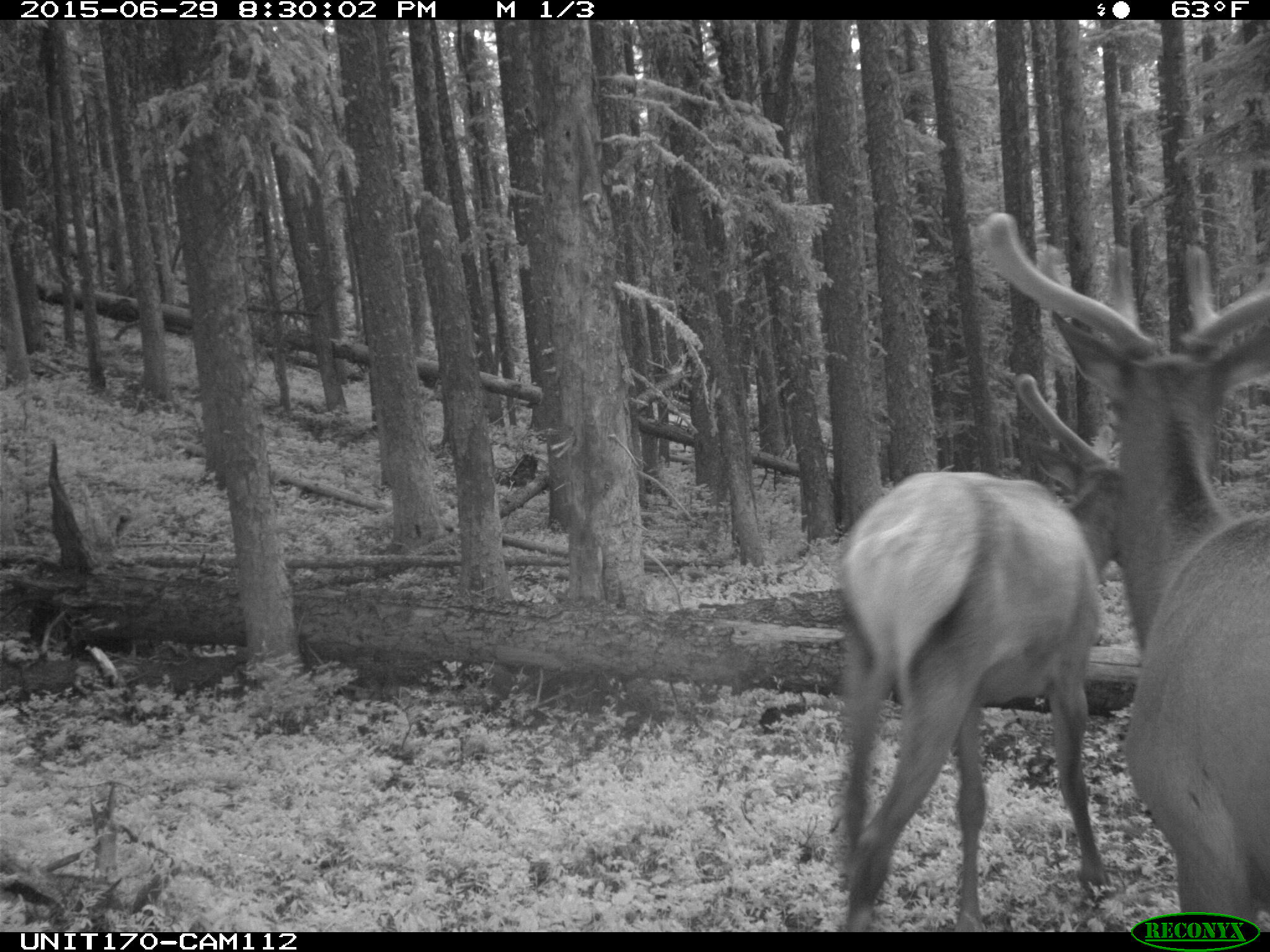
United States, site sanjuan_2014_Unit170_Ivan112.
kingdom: Animalia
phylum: Chordata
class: Mammalia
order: Artiodactyla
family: Cervidae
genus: Cervus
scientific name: Cervus elaphus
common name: red deer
Cervus elaphus (red deer).